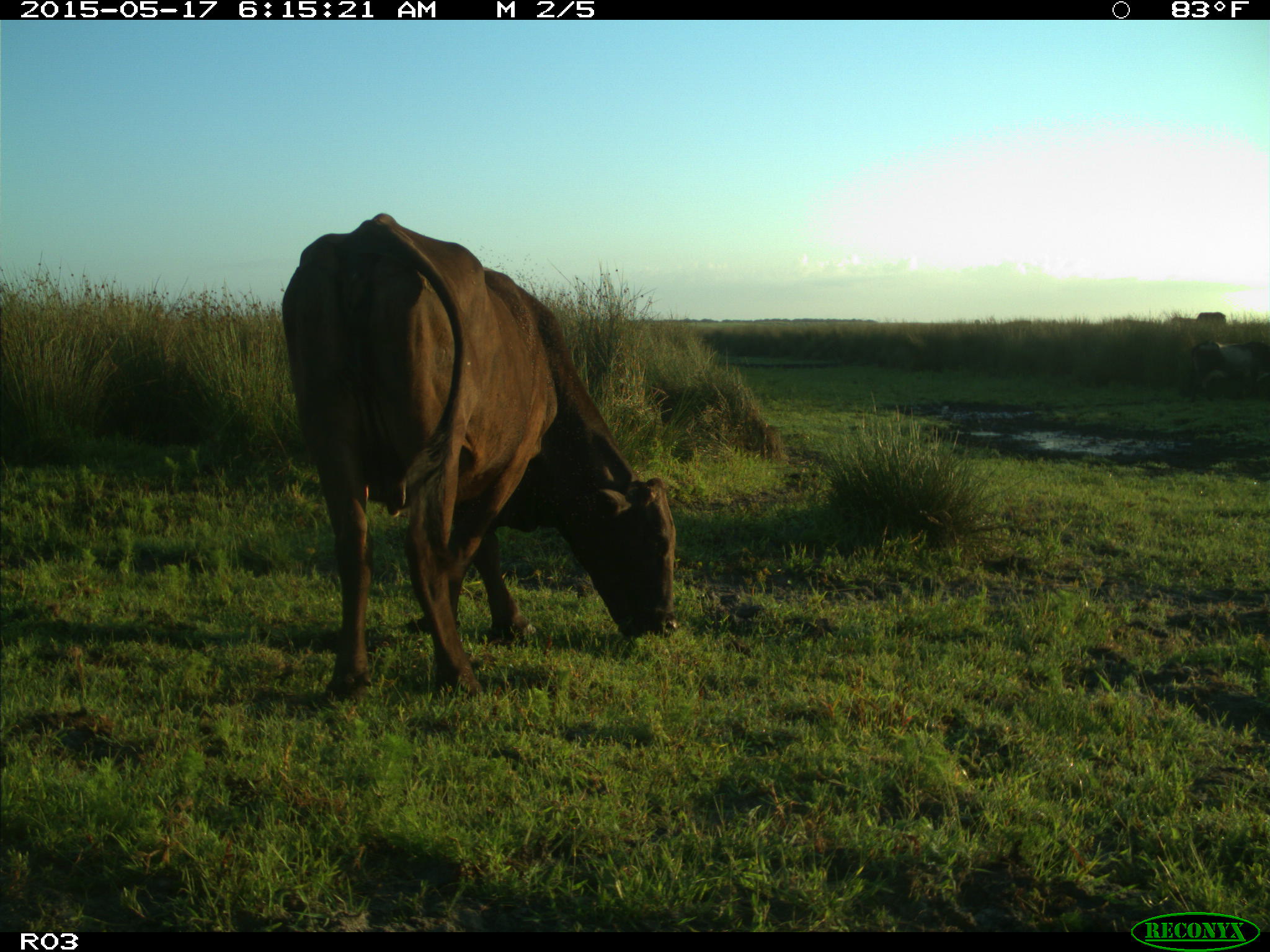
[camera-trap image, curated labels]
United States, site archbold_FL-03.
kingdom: Animalia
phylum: Chordata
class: Mammalia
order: Artiodactyla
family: Bovidae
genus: Bos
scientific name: Bos taurus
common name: domestic cow